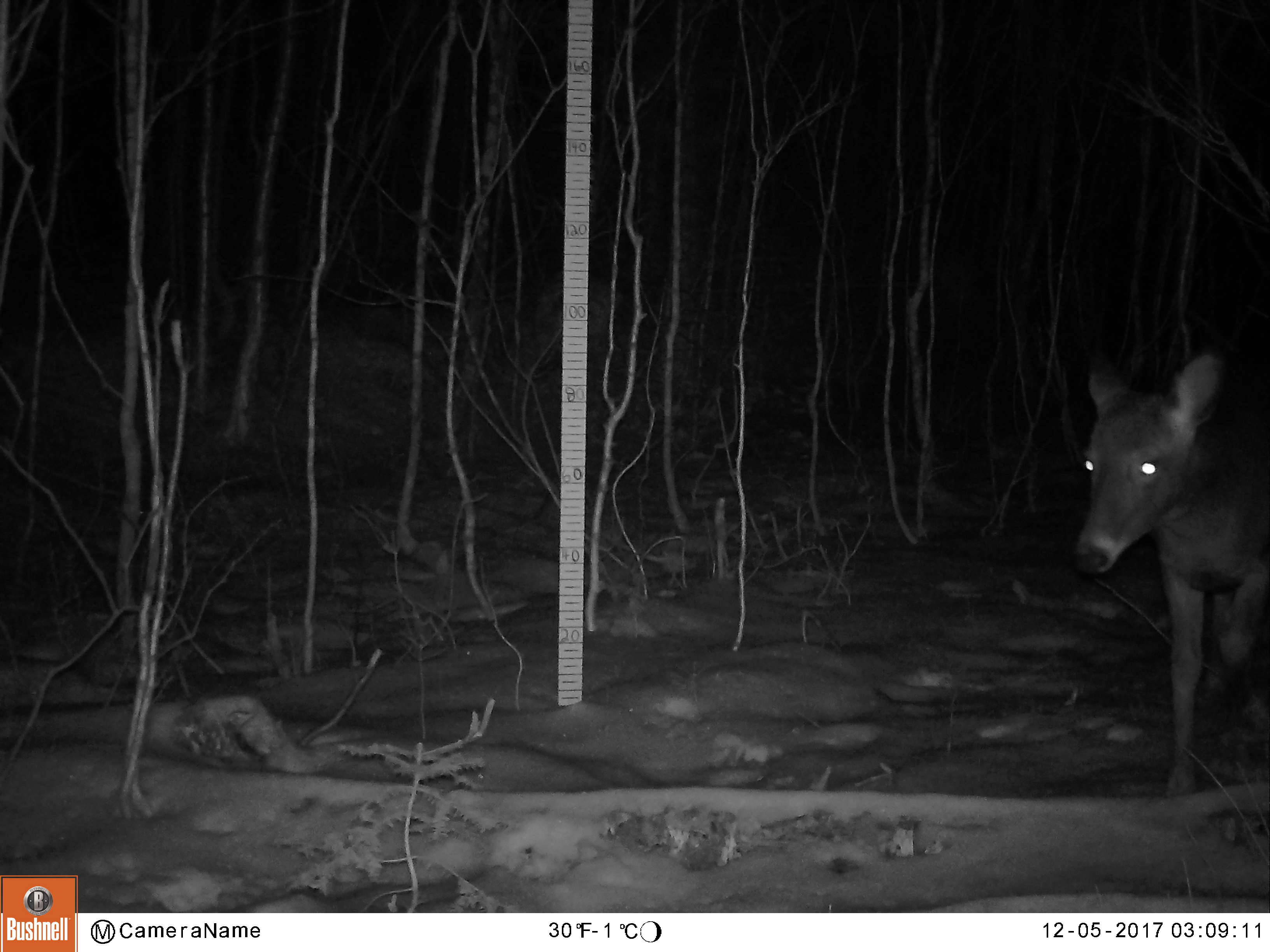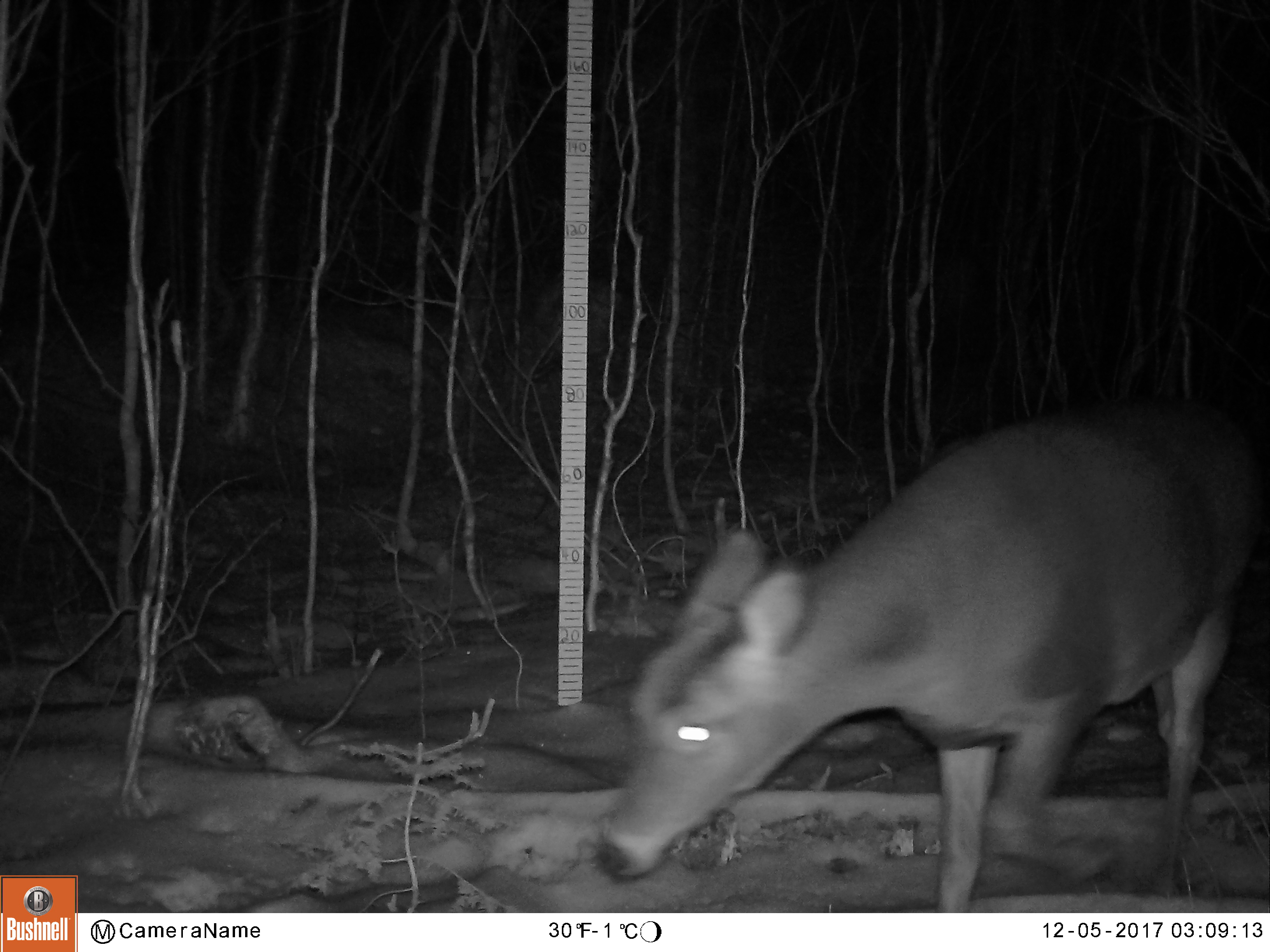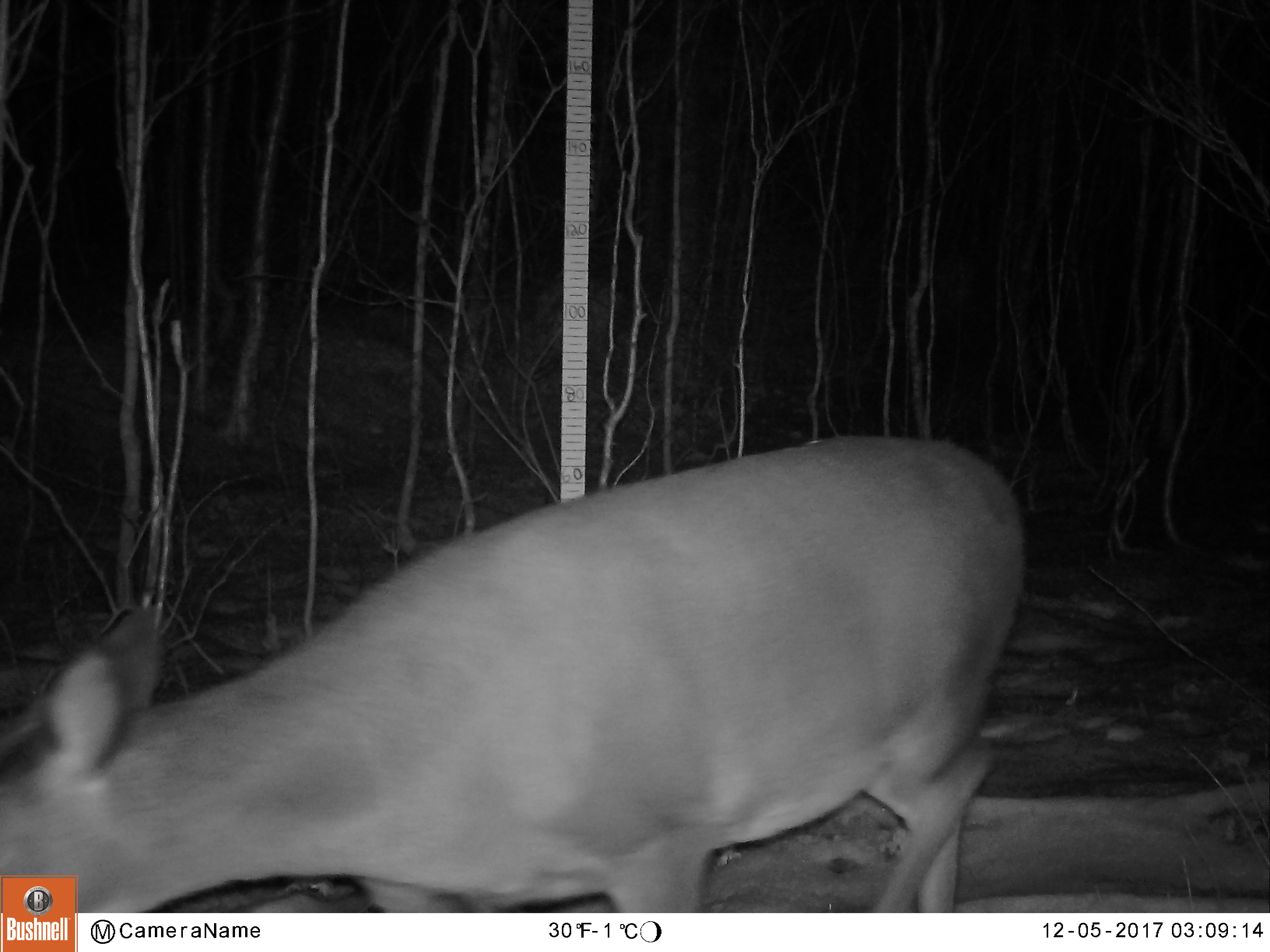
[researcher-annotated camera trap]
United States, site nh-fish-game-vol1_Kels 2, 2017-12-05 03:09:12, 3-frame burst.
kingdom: Animalia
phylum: Chordata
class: Mammalia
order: Artiodactyla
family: Cervidae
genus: Odocoileus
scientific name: Odocoileus virginianus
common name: white-tailed deer